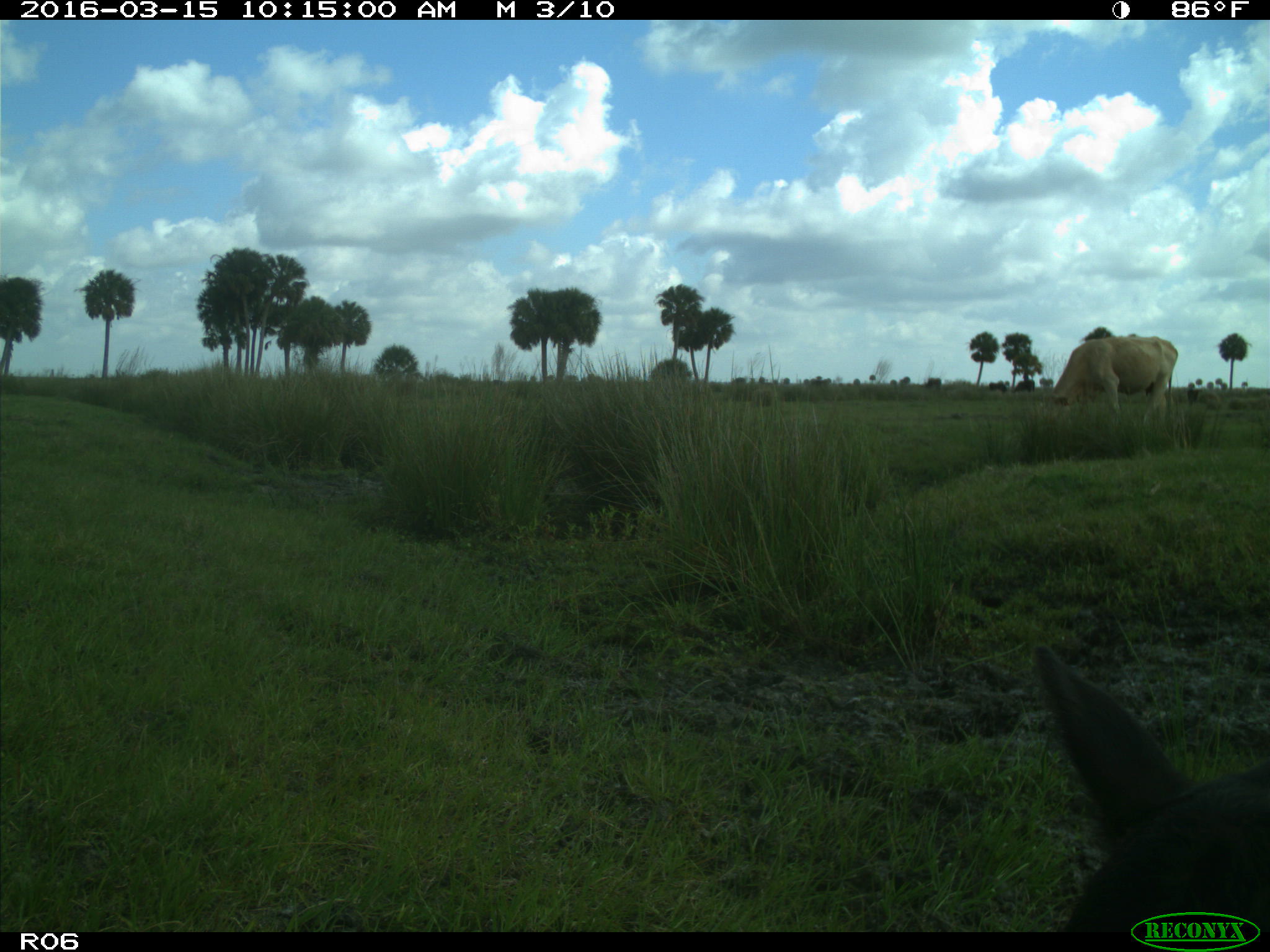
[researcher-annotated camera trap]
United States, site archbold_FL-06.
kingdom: Animalia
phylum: Chordata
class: Mammalia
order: Artiodactyla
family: Bovidae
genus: Bos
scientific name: Bos taurus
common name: domestic cow